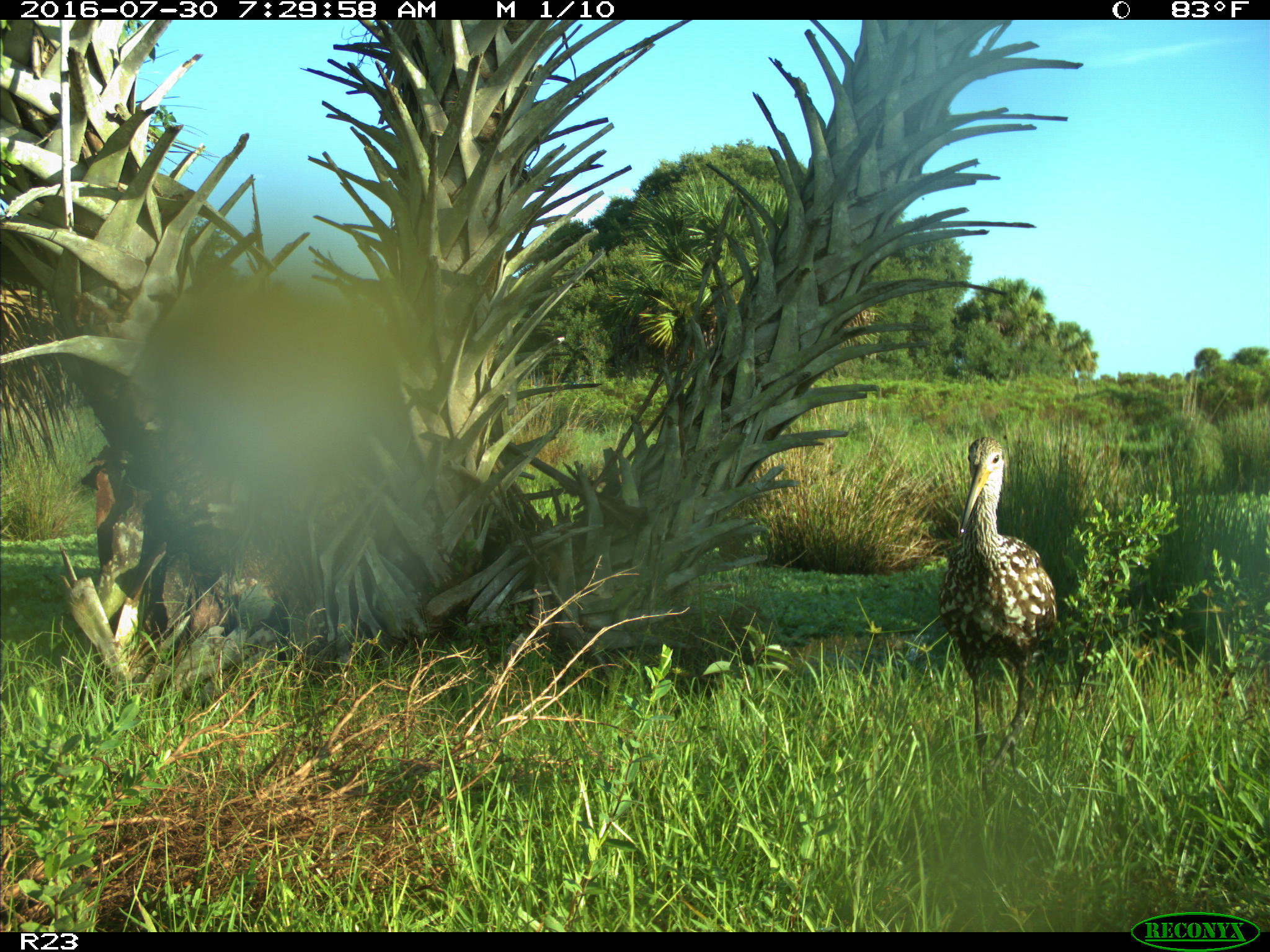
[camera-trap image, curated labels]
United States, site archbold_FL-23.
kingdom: Animalia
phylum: Chordata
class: Aves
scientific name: Aves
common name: birds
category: unidentified bird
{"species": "unidentified bird (birds) (Aves)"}